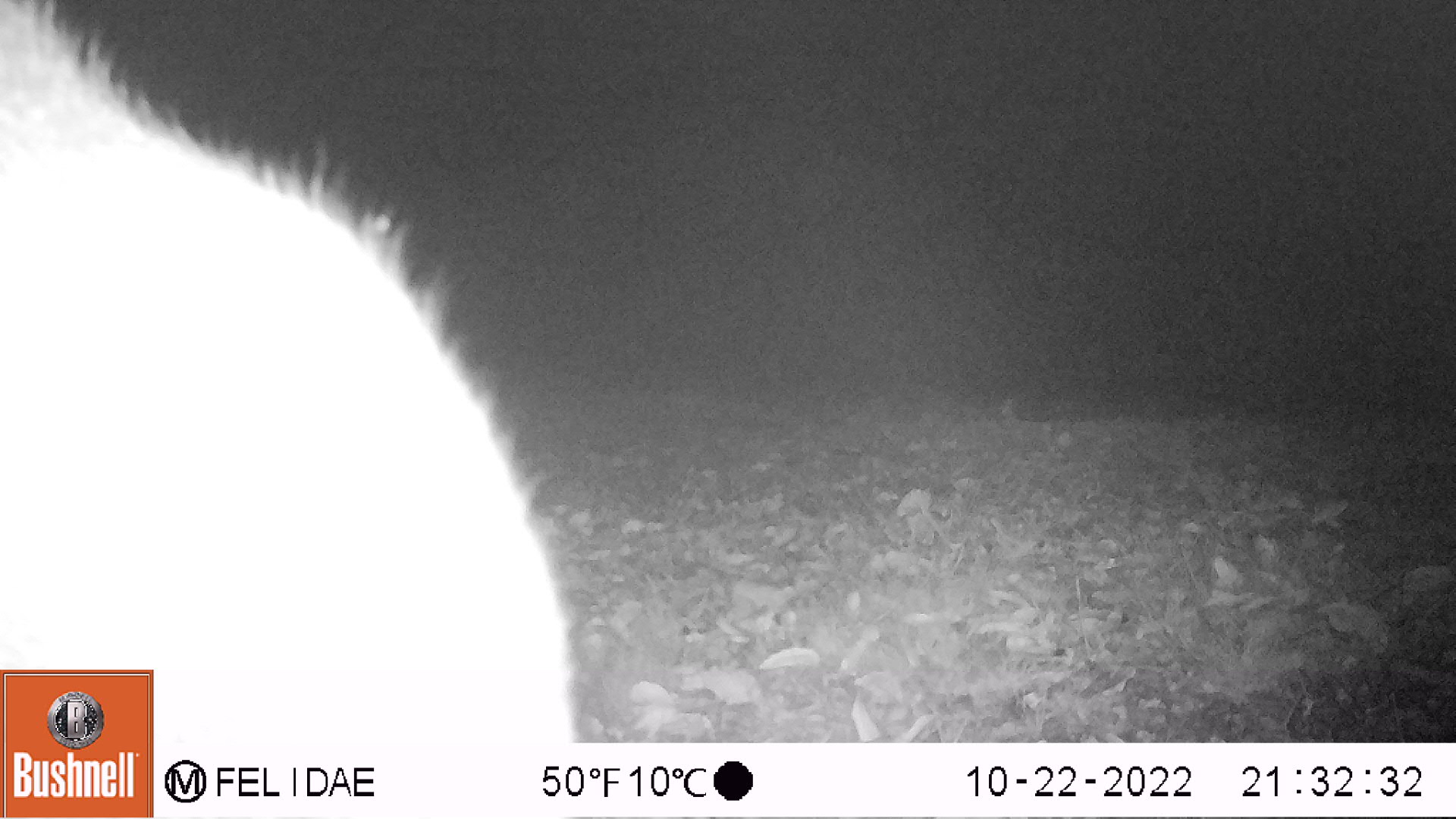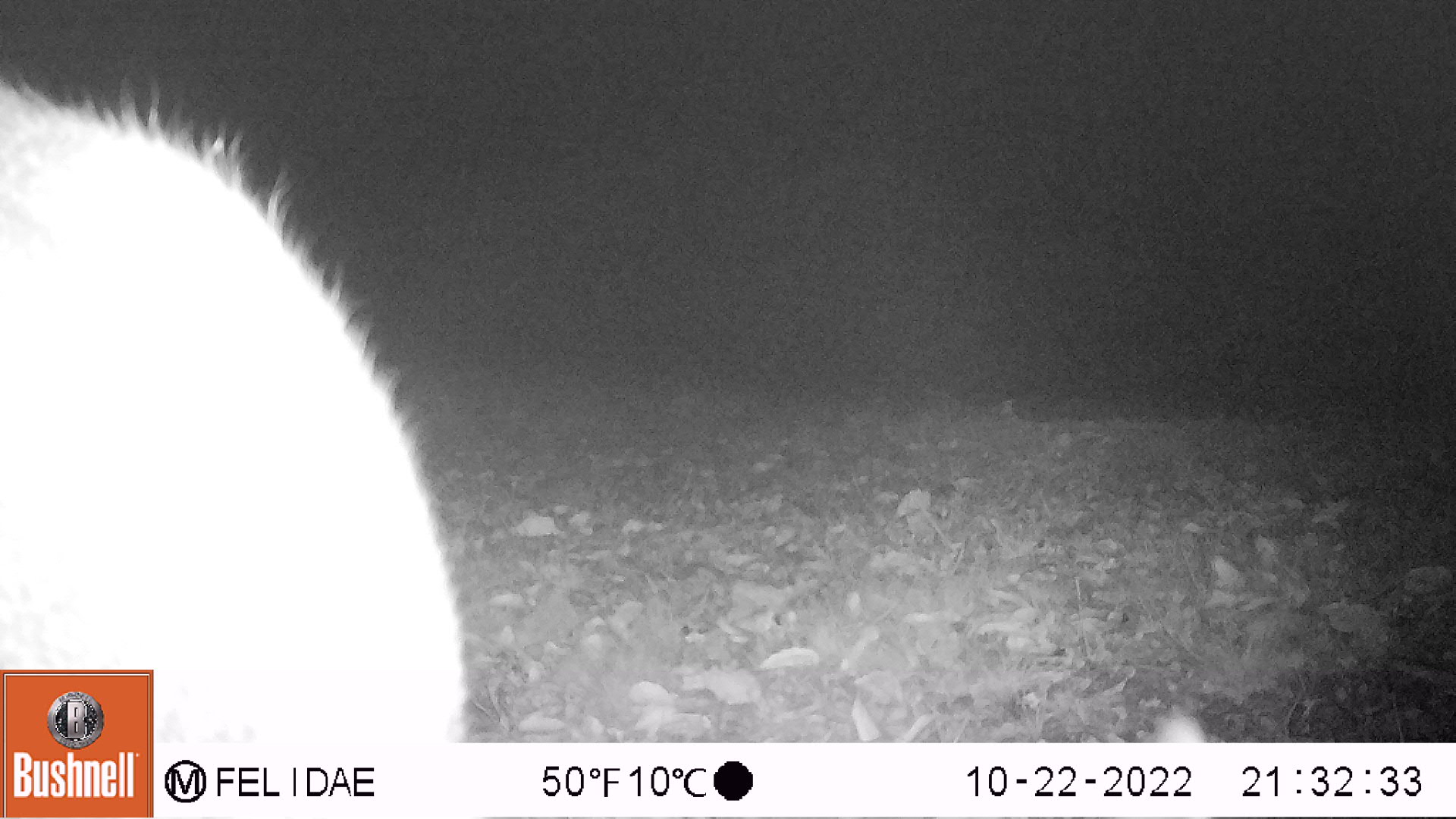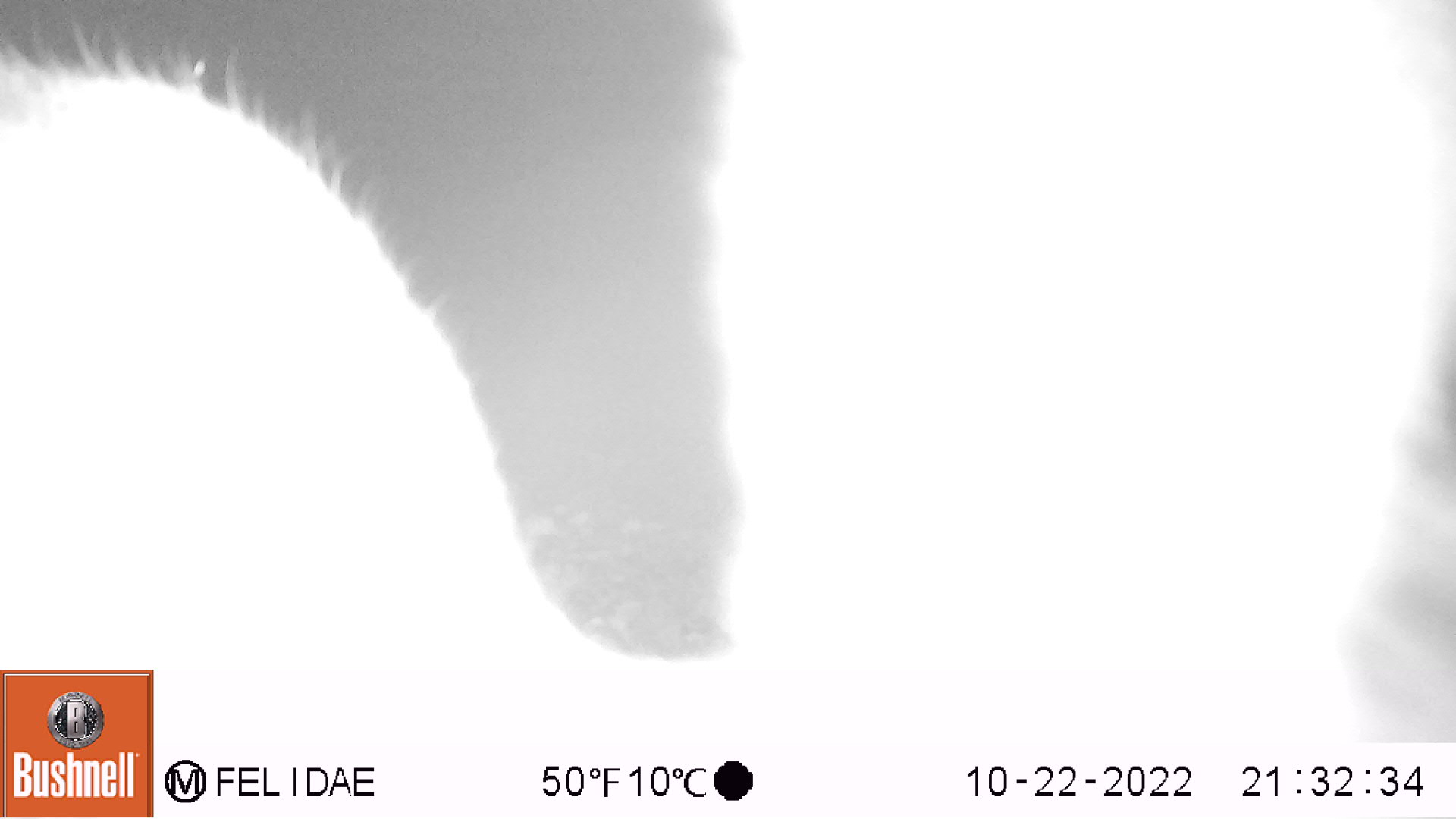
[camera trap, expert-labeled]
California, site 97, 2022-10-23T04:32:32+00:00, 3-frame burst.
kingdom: Animalia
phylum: Chordata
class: Mammalia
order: Artiodactyla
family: Cervidae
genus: Odocoileus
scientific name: Odocoileus hemionus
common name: mule deer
Mule deer (Odocoileus hemionus).